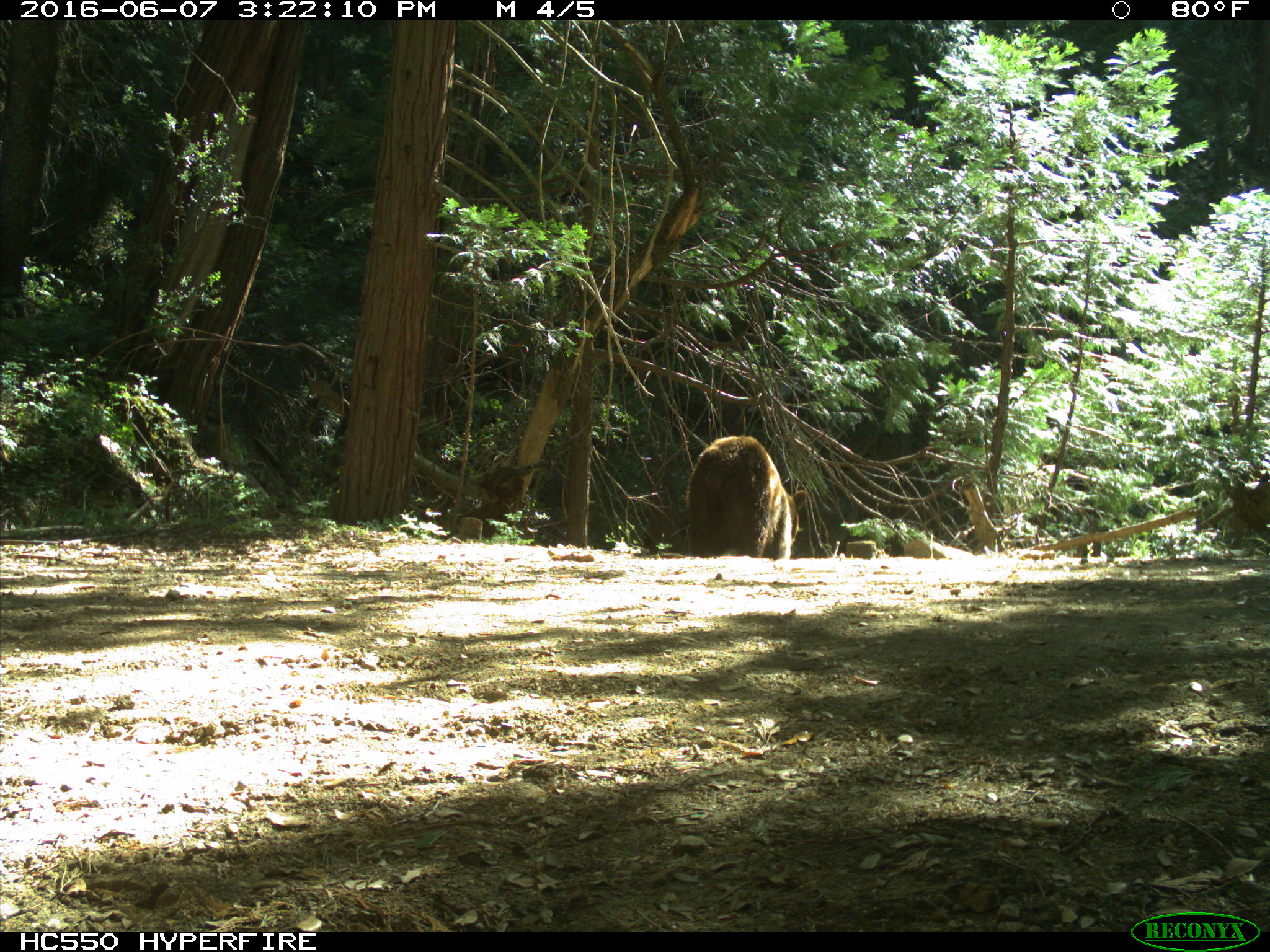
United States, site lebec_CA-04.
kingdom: Animalia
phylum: Chordata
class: Mammalia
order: Carnivora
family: Ursidae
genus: Ursus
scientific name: Ursus americanus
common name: american black bear